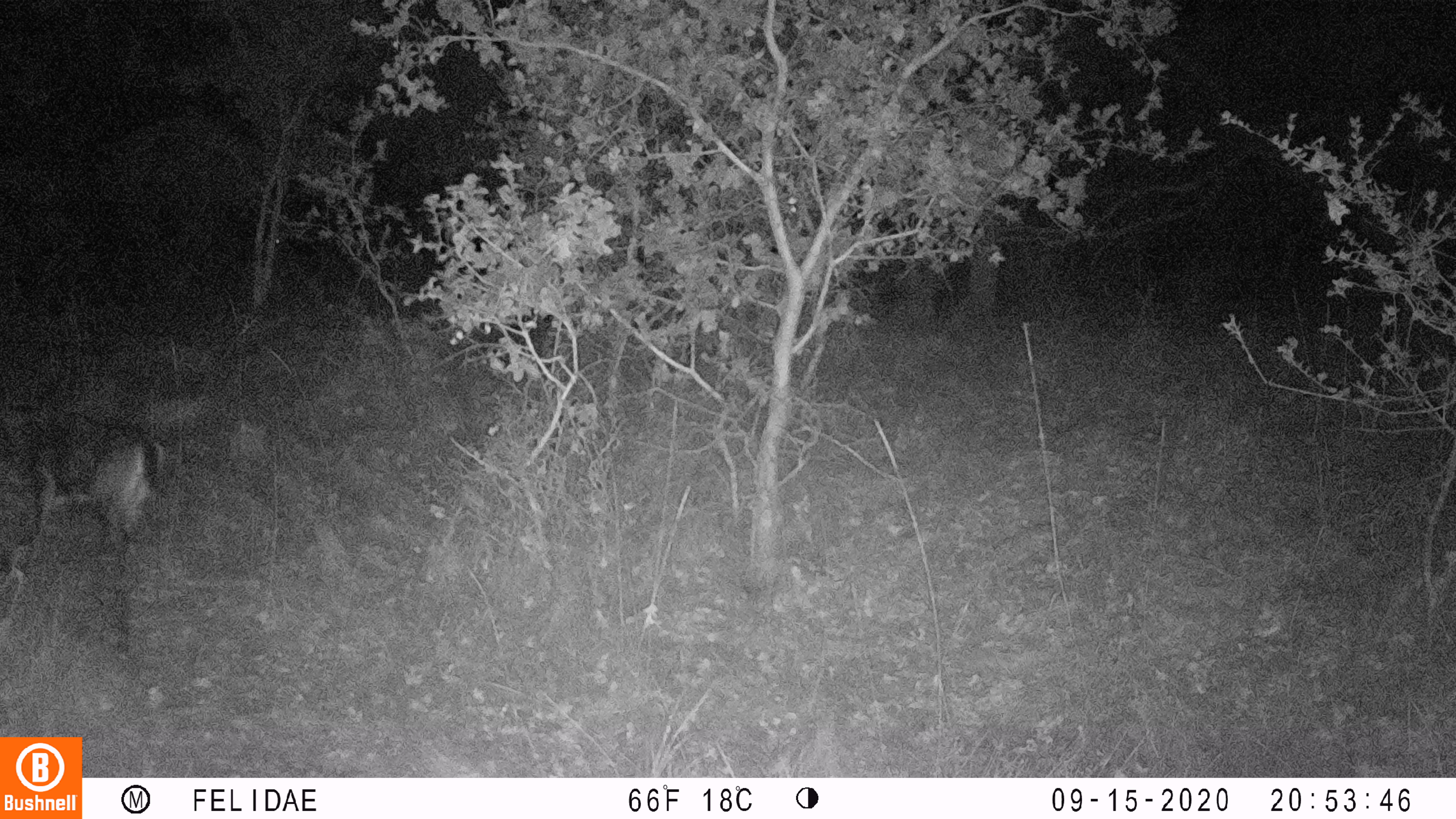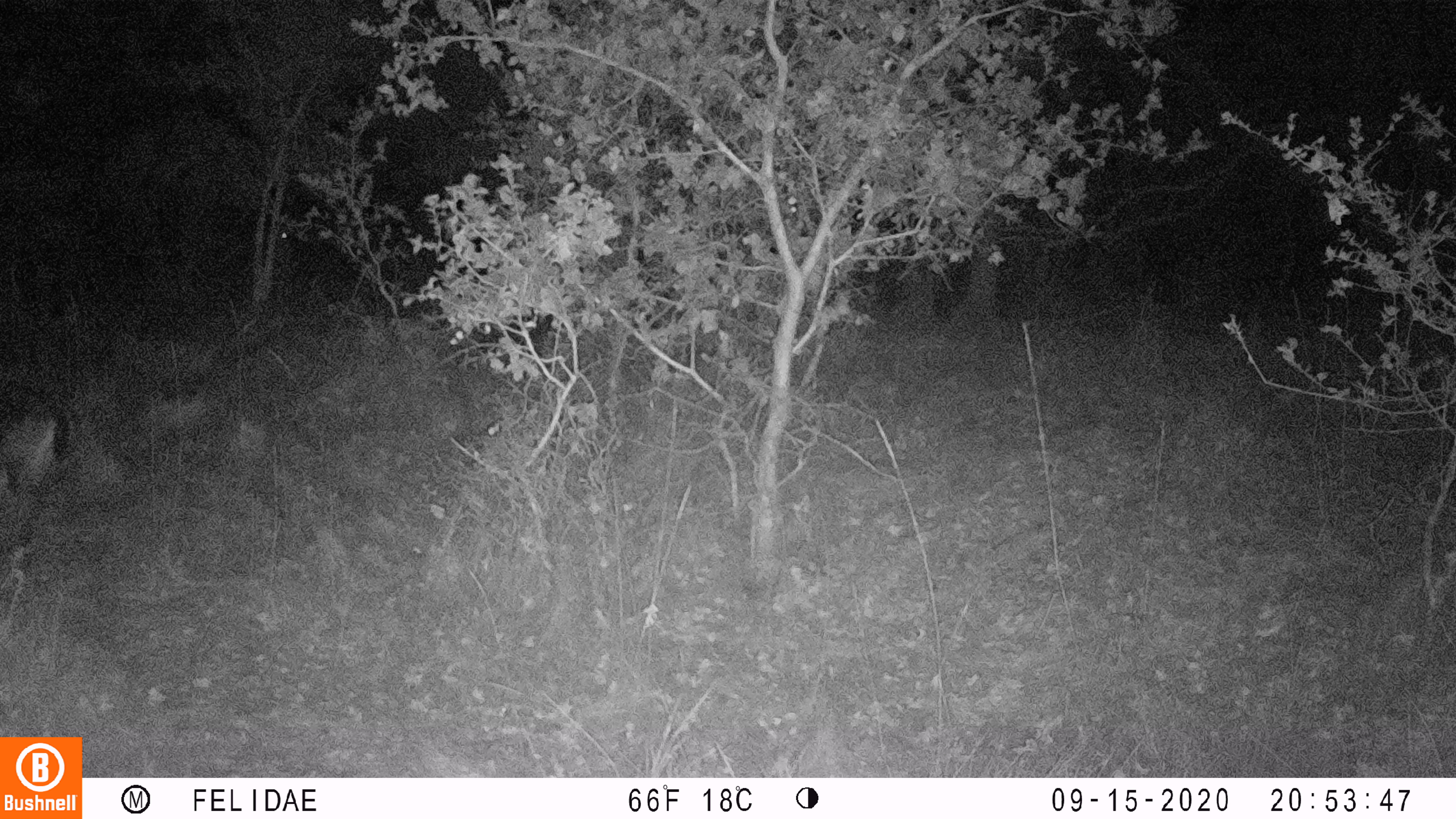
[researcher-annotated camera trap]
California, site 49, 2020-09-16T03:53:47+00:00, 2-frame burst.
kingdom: Animalia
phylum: Chordata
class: Mammalia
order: Artiodactyla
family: Cervidae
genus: Odocoileus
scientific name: Odocoileus hemionus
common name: mule deer